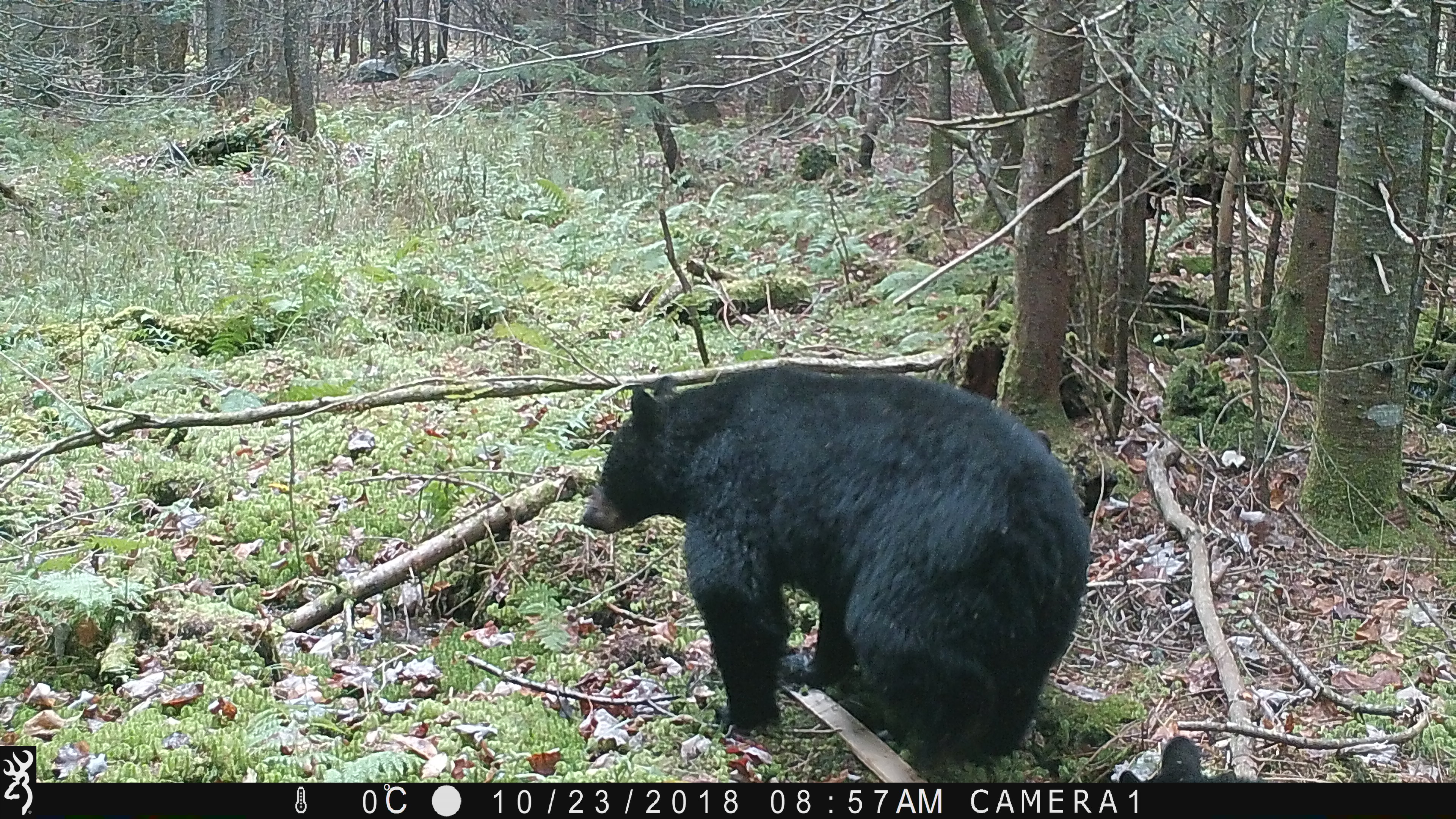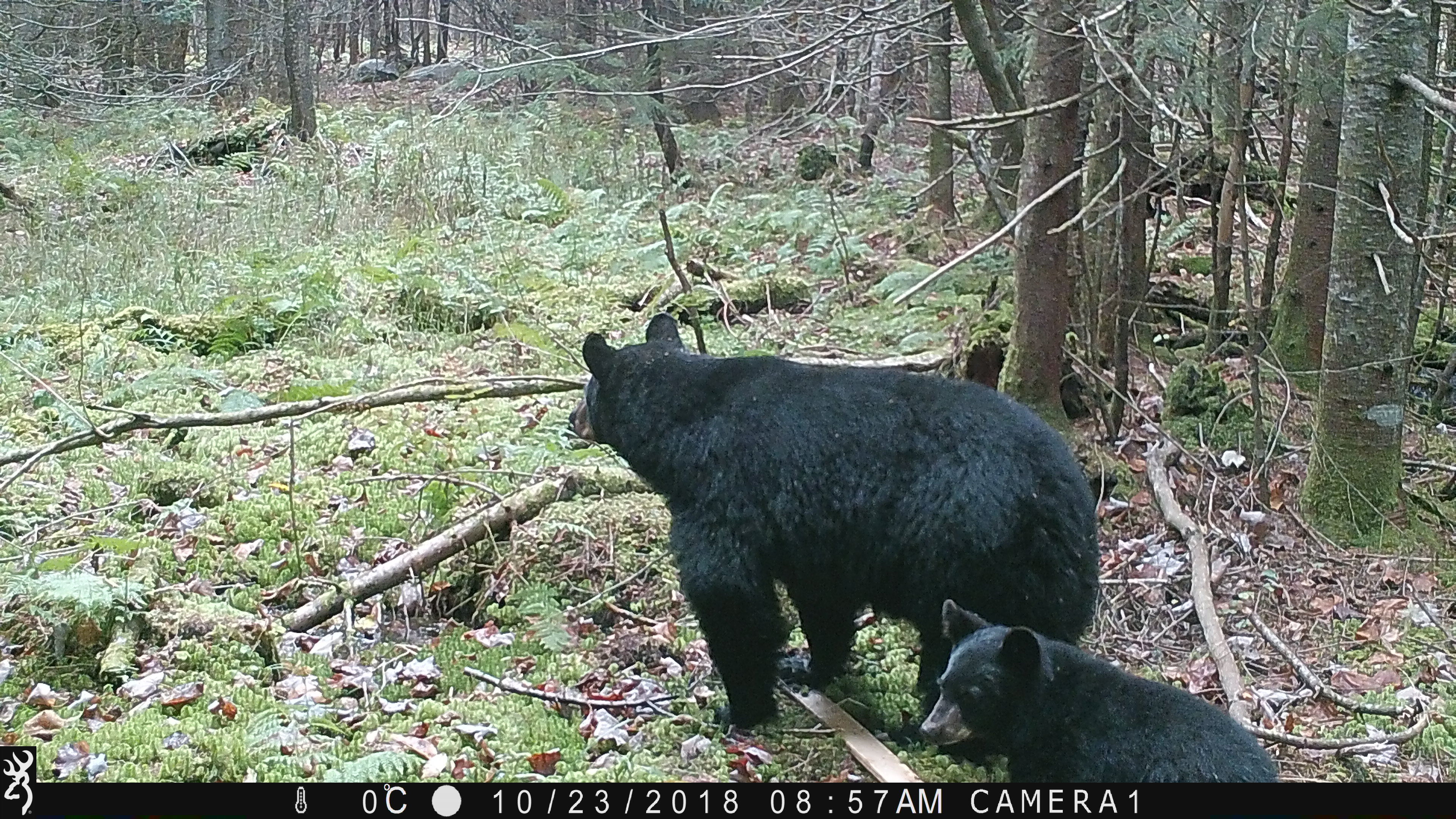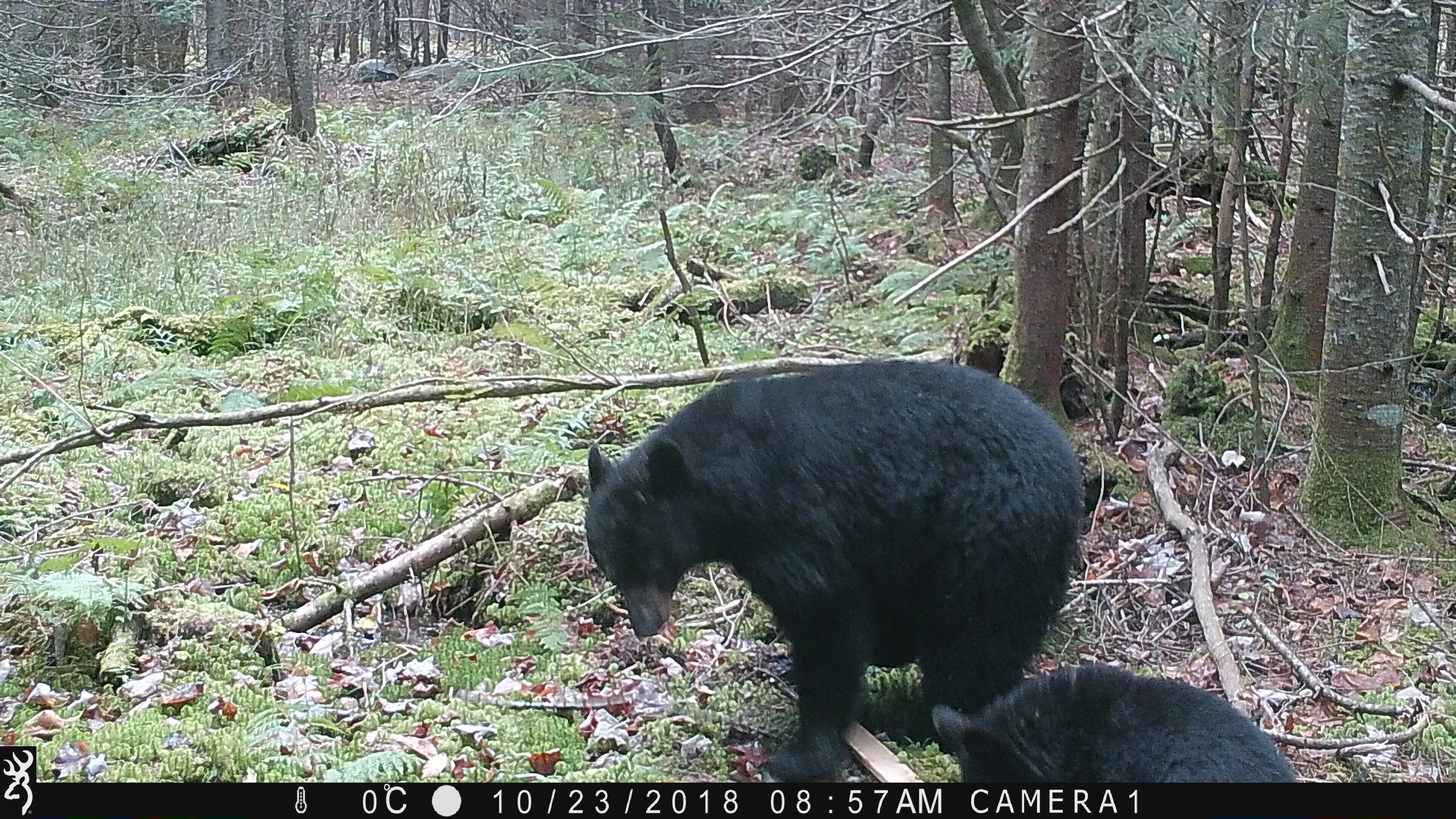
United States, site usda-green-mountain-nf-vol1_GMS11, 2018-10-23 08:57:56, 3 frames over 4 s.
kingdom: Animalia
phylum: Chordata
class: Mammalia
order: Carnivora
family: Ursidae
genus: Ursus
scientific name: Ursus americanus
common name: black bear